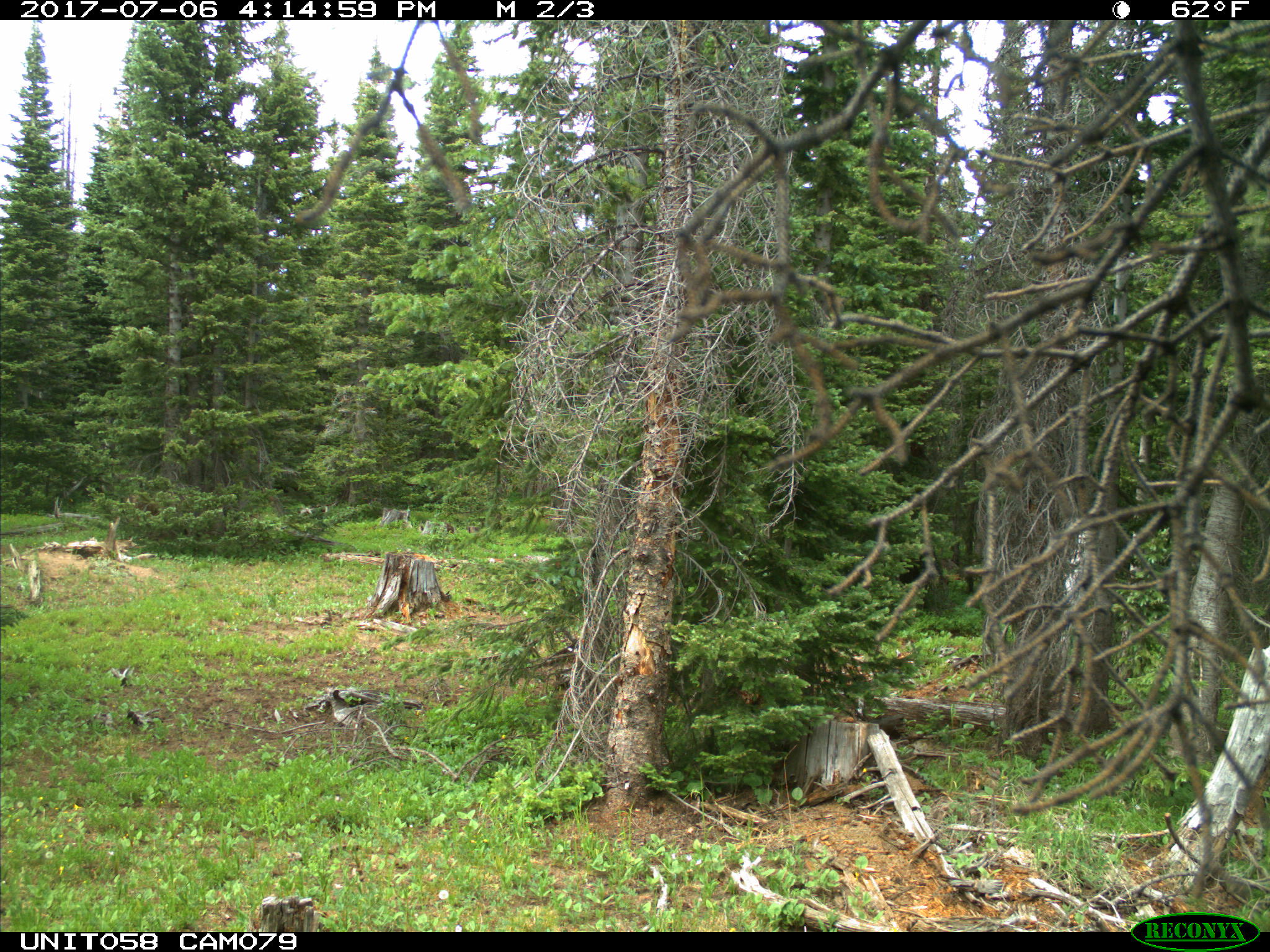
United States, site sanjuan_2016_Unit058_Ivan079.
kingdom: Animalia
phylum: Chordata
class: Mammalia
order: Artiodactyla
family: Cervidae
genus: Odocoileus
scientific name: Odocoileus hemionus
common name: mule deer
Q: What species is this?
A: Odocoileus hemionus (mule deer).